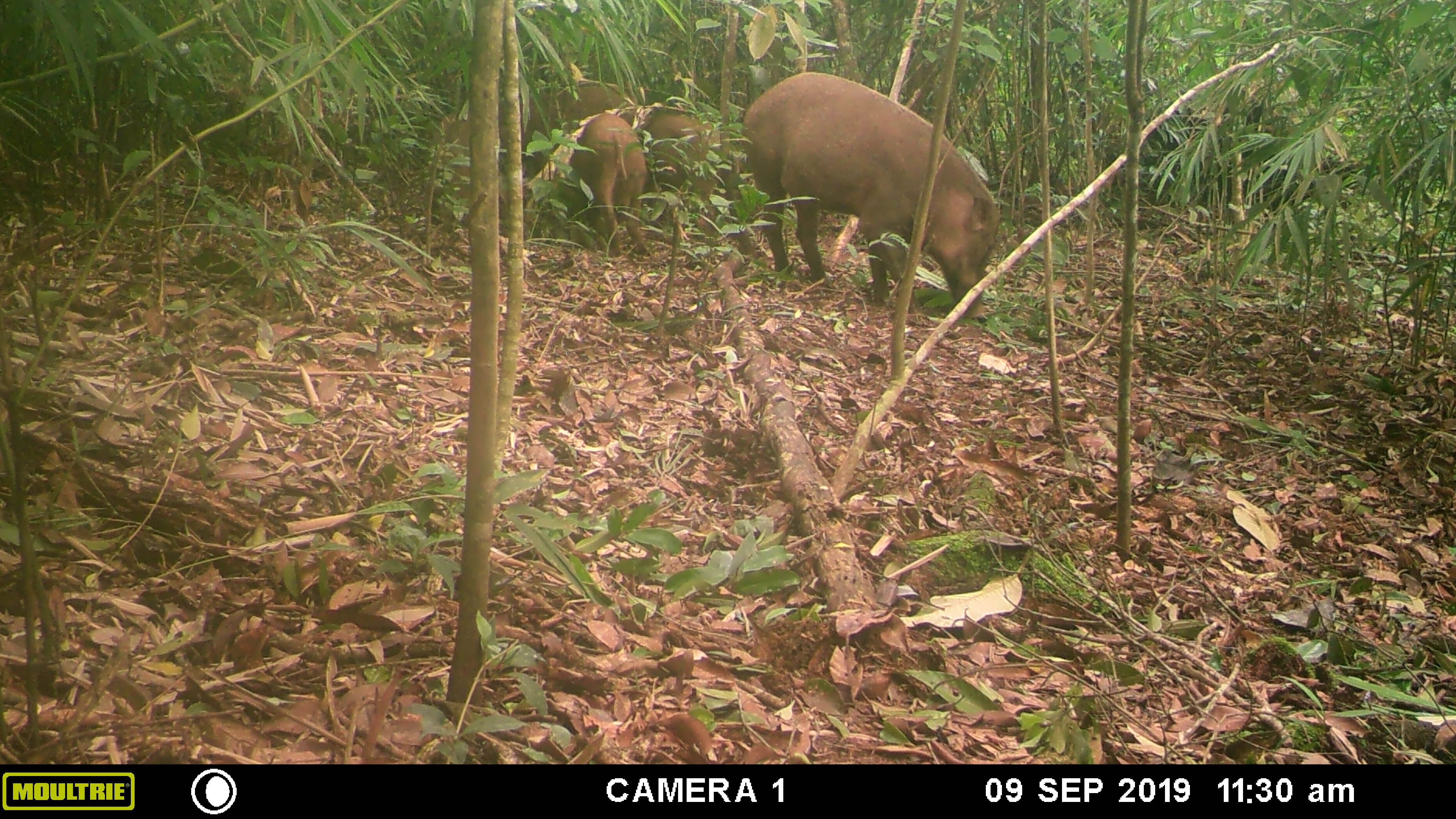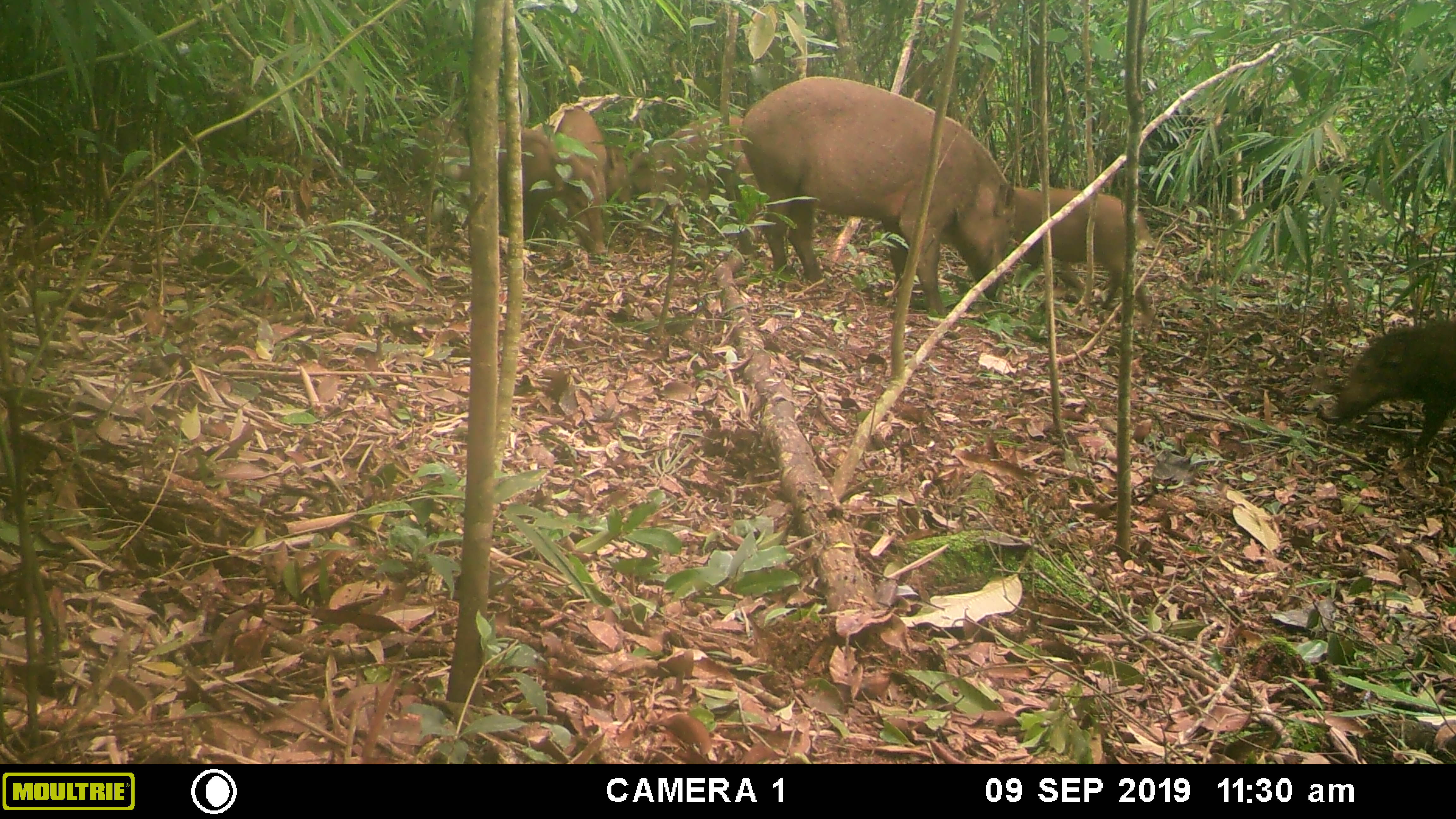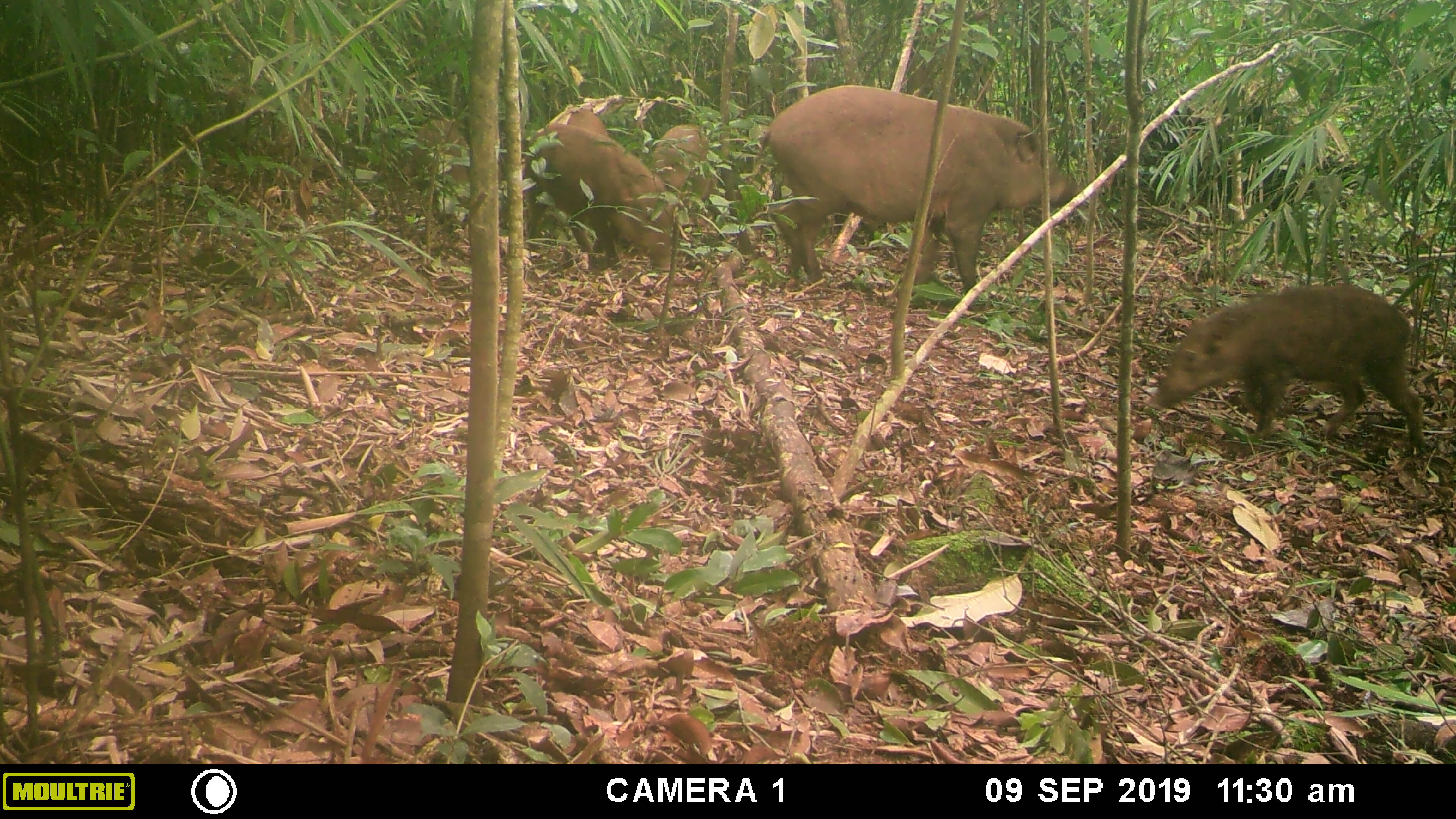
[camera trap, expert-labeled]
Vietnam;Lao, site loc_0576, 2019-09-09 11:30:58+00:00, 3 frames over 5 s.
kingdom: Animalia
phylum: Chordata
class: Mammalia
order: Artiodactyla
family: Suidae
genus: Sus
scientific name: Sus scrofa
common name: eurasian wild pig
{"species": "eurasian wild pig (Sus scrofa)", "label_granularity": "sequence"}